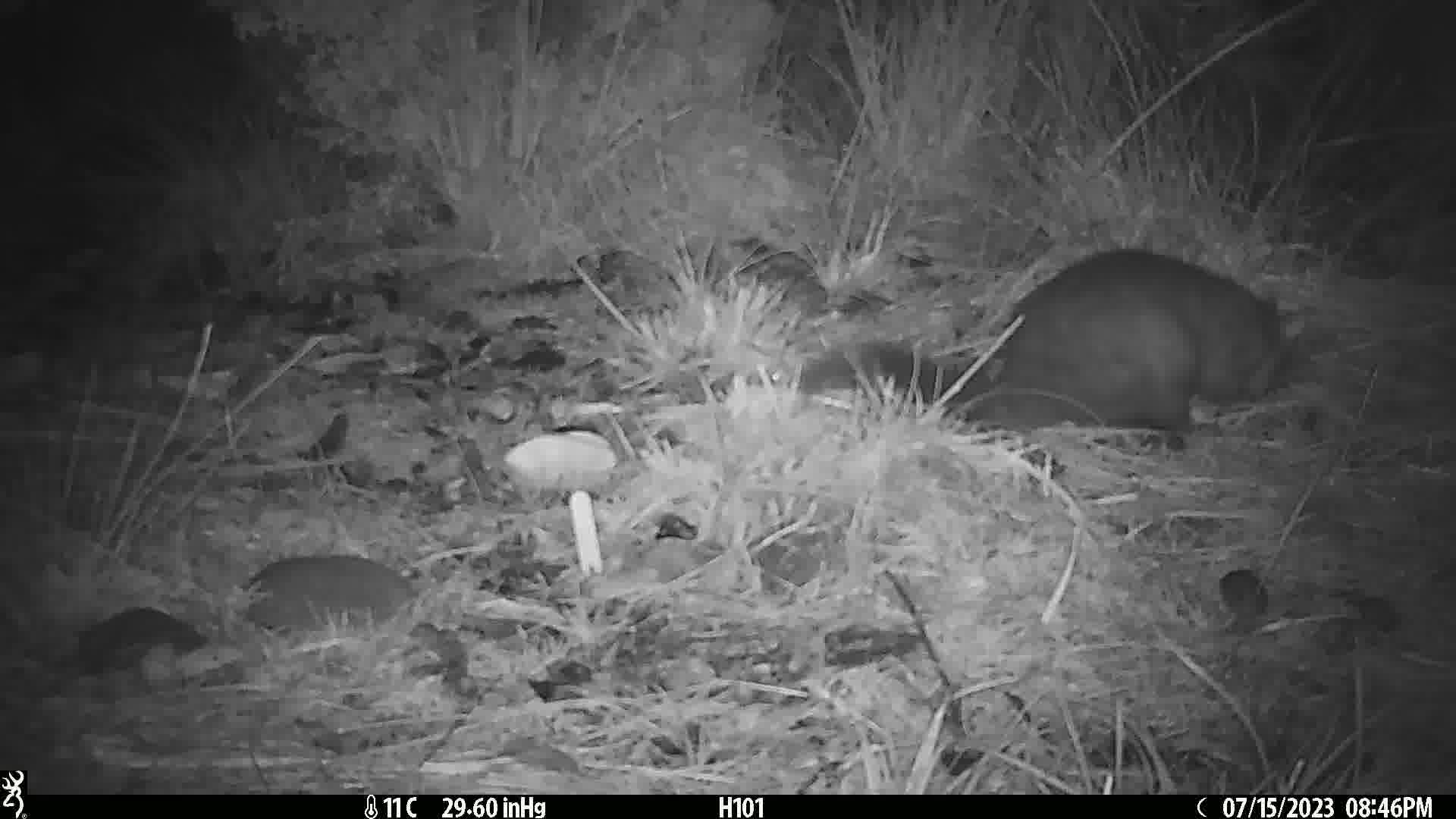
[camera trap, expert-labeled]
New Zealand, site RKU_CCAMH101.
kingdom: Animalia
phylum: Chordata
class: Mammalia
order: Diprotodontia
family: Phalangeridae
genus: Trichosurus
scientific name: Trichosurus vulpecula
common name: common brushtail possum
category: possum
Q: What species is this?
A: Possum (common brushtail possum) (Trichosurus vulpecula).